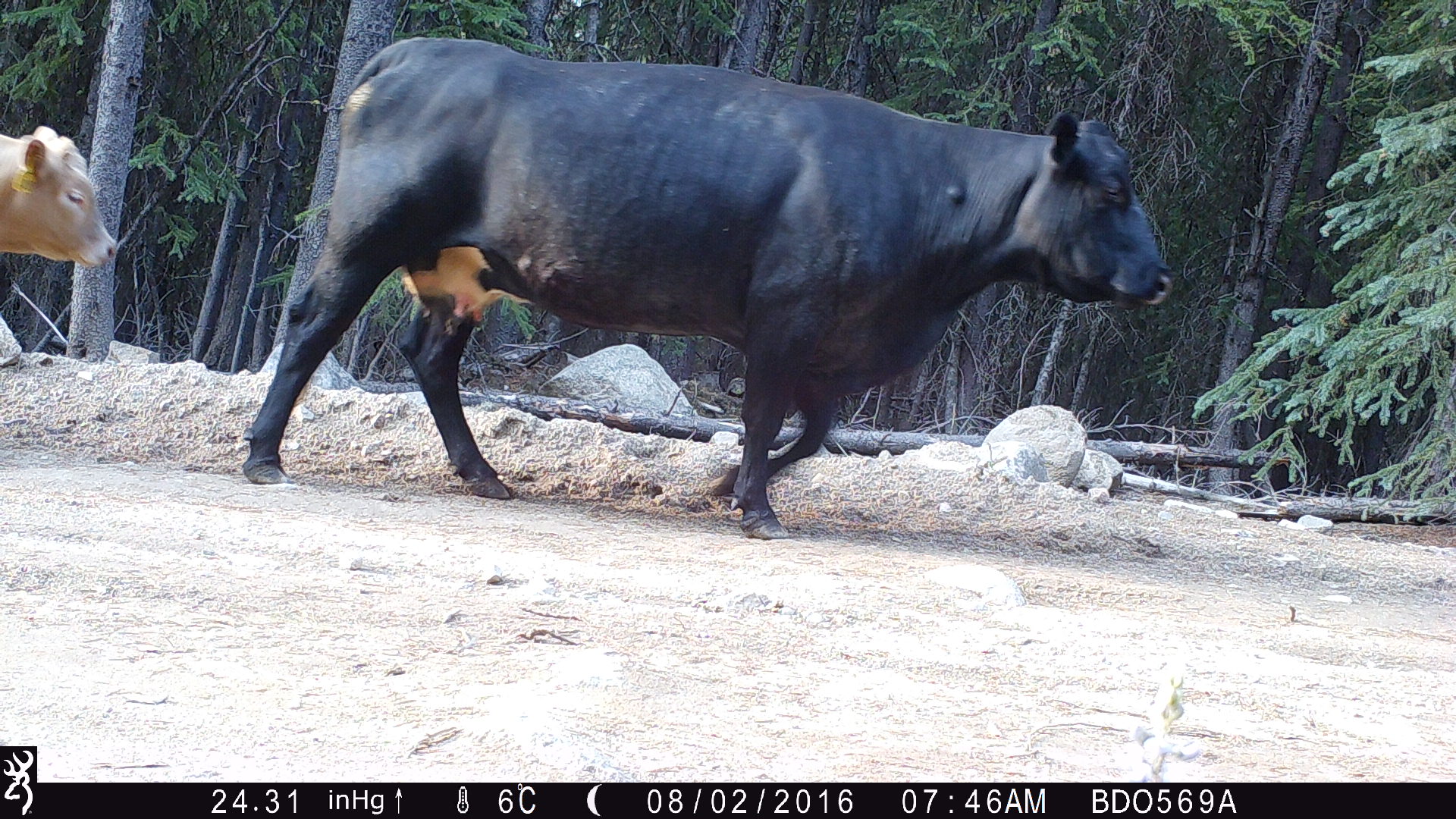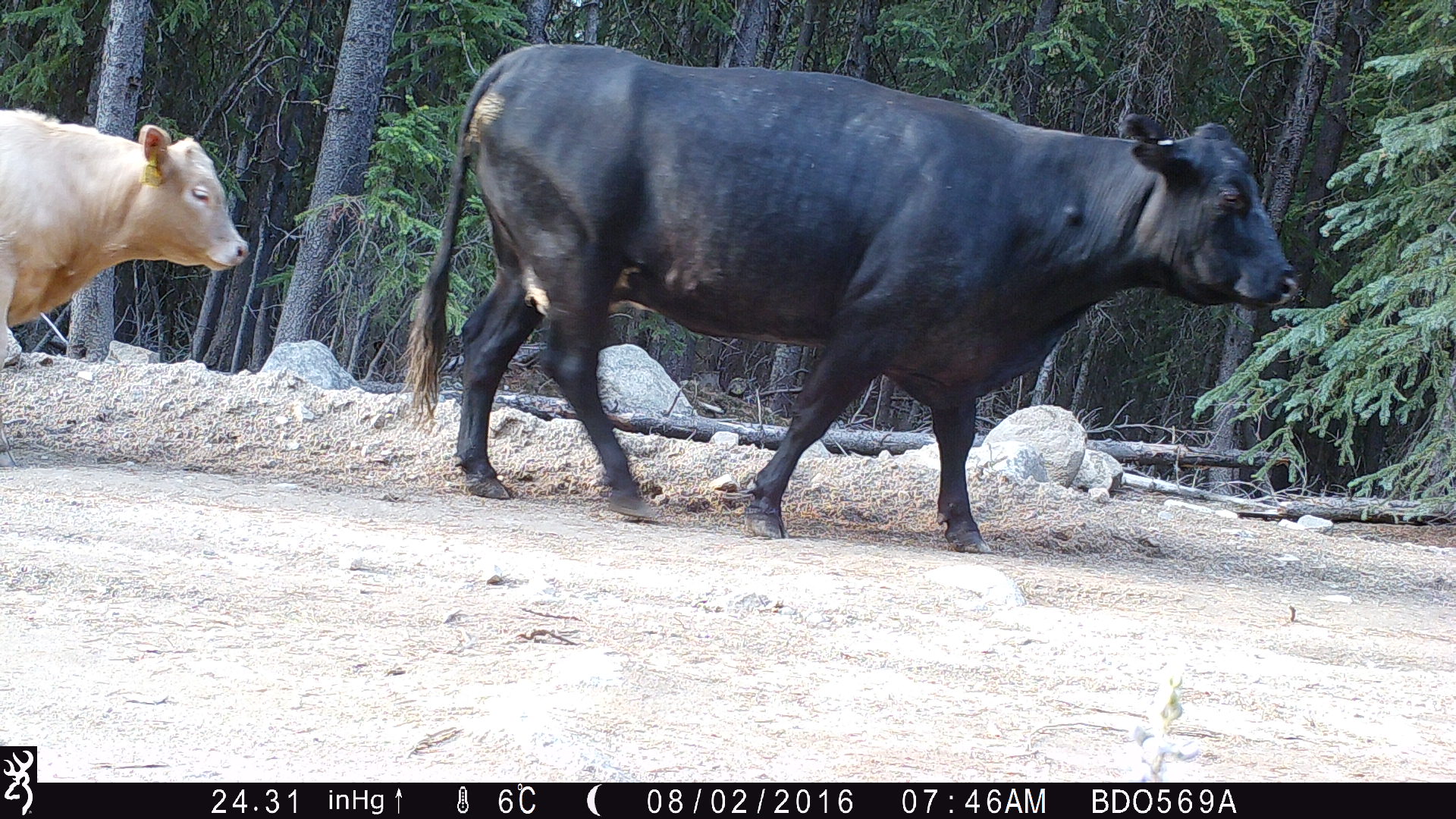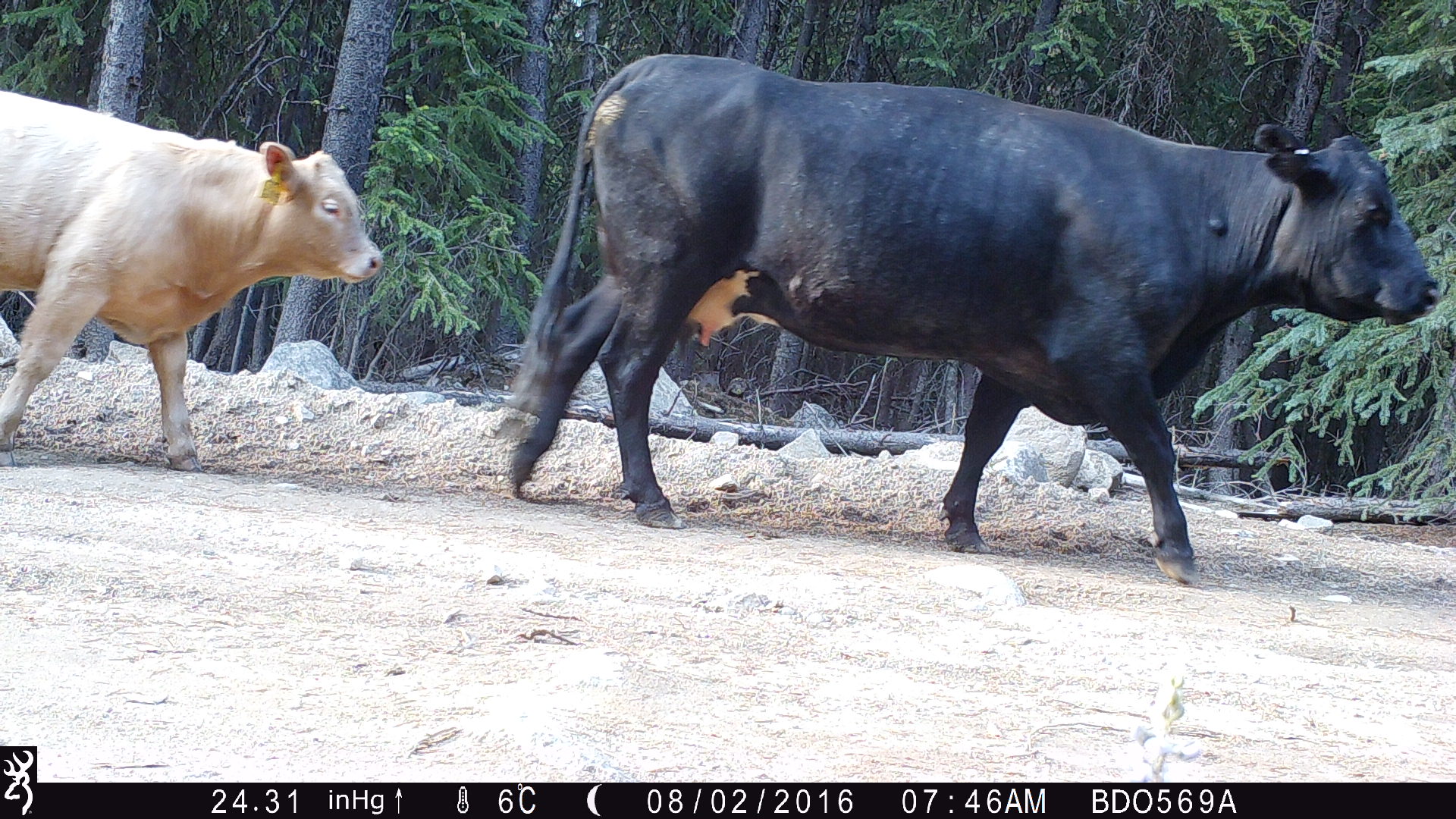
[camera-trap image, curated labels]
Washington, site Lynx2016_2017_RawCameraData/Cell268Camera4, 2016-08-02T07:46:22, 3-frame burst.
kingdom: Animalia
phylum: Chordata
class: Mammalia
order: Artiodactyla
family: Bovidae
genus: Bos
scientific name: Bos taurus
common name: domestic cattle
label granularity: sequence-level